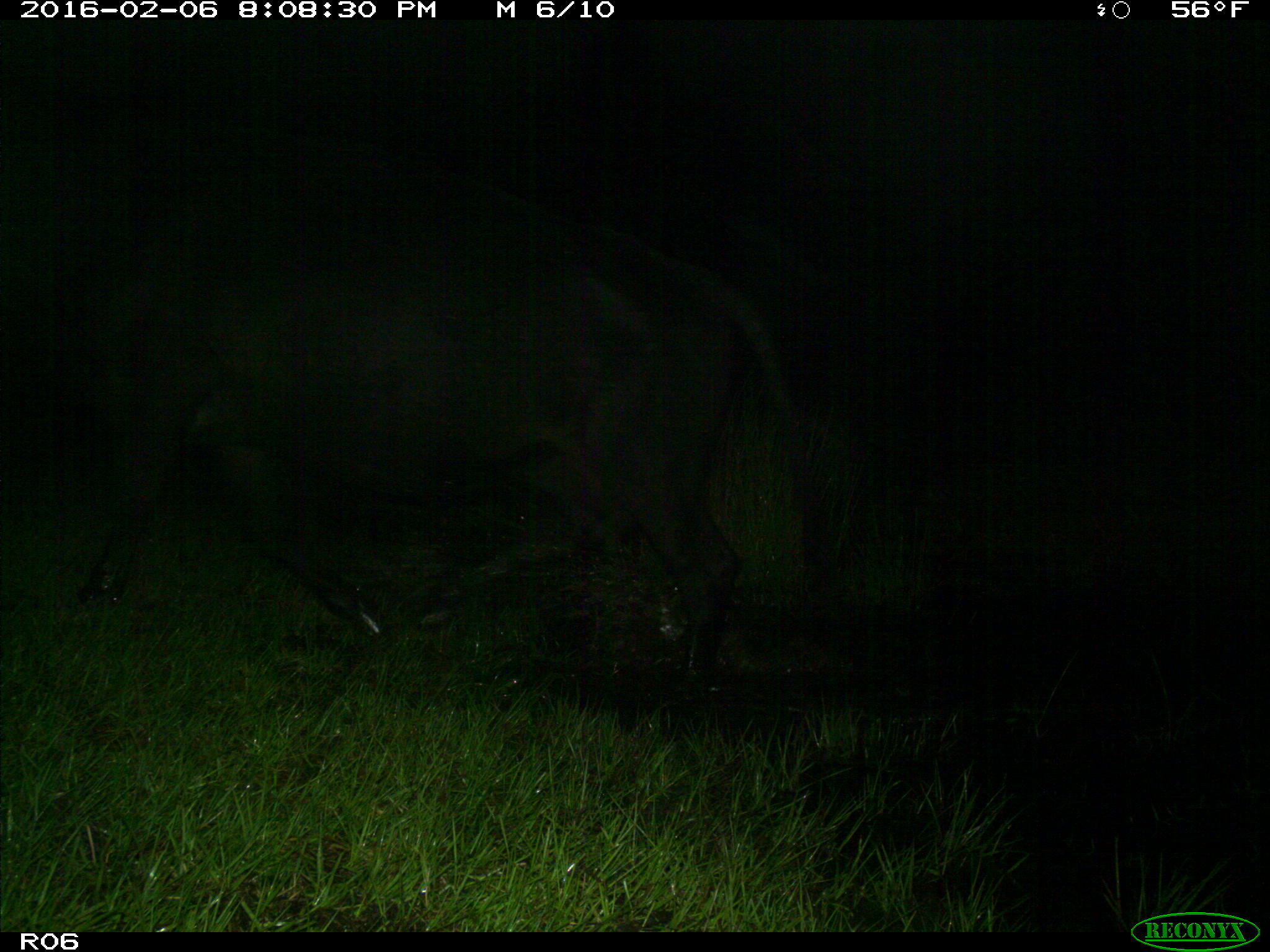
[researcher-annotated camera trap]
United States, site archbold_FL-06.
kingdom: Animalia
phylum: Chordata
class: Mammalia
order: Artiodactyla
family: Bovidae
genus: Bos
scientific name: Bos taurus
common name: domestic cow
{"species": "Bos taurus (domestic cow)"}